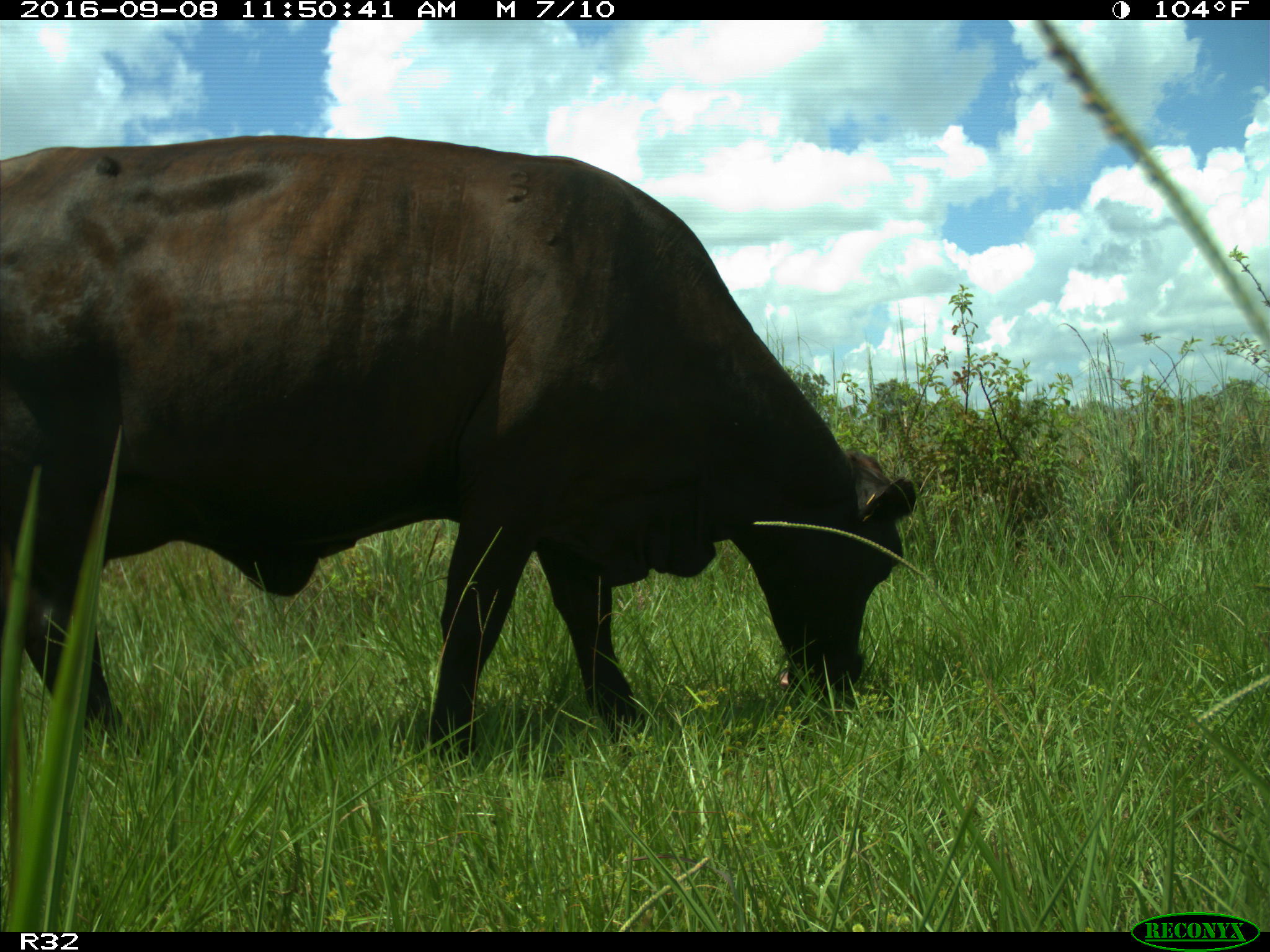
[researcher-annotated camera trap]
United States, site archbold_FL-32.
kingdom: Animalia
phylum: Chordata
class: Mammalia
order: Artiodactyla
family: Bovidae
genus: Bos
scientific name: Bos taurus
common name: domestic cow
Bos taurus (domestic cow).